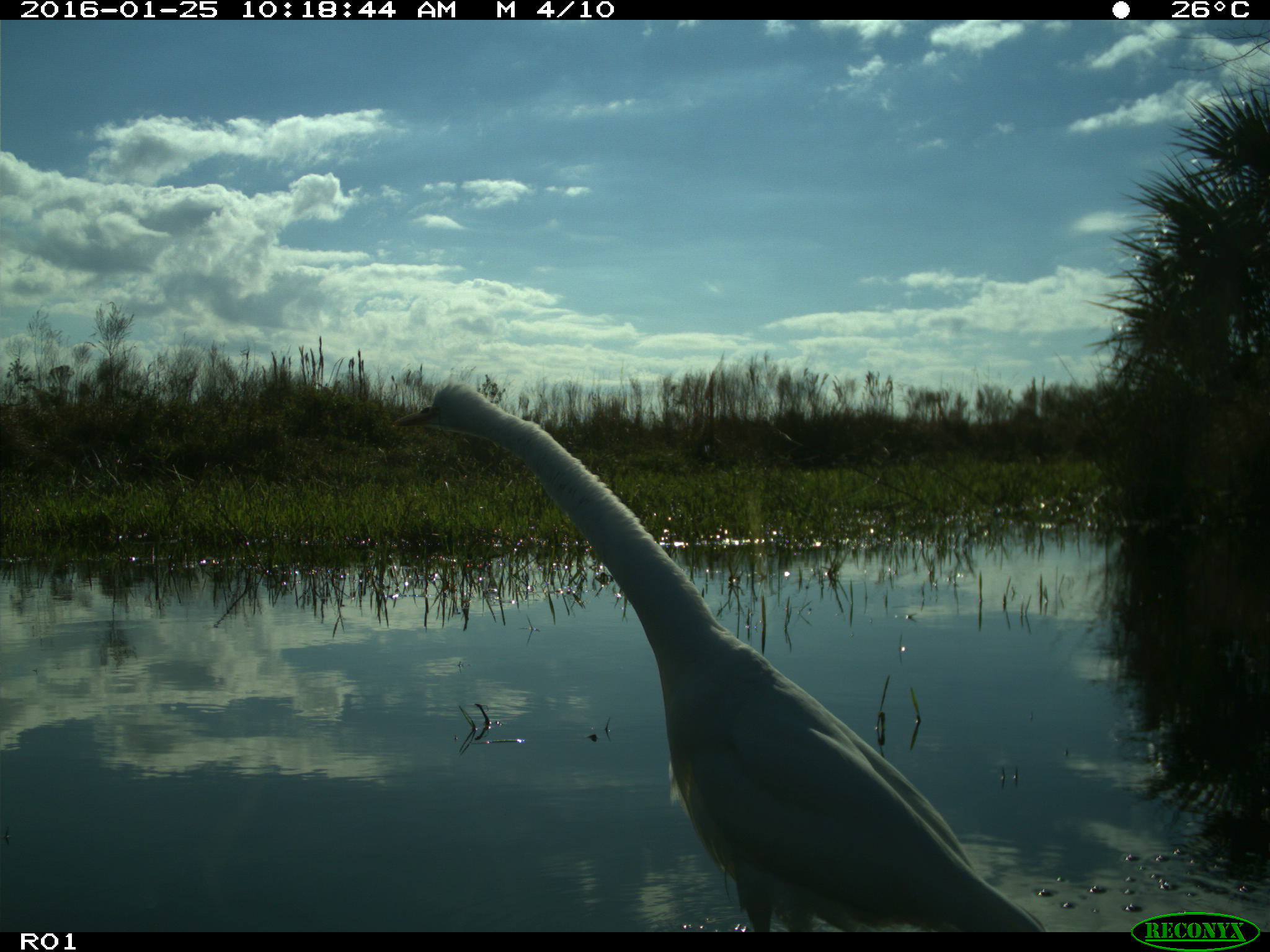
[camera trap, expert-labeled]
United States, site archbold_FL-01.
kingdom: Animalia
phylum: Chordata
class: Aves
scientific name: Aves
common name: birds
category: unidentified bird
Unidentified bird (birds) (Aves).